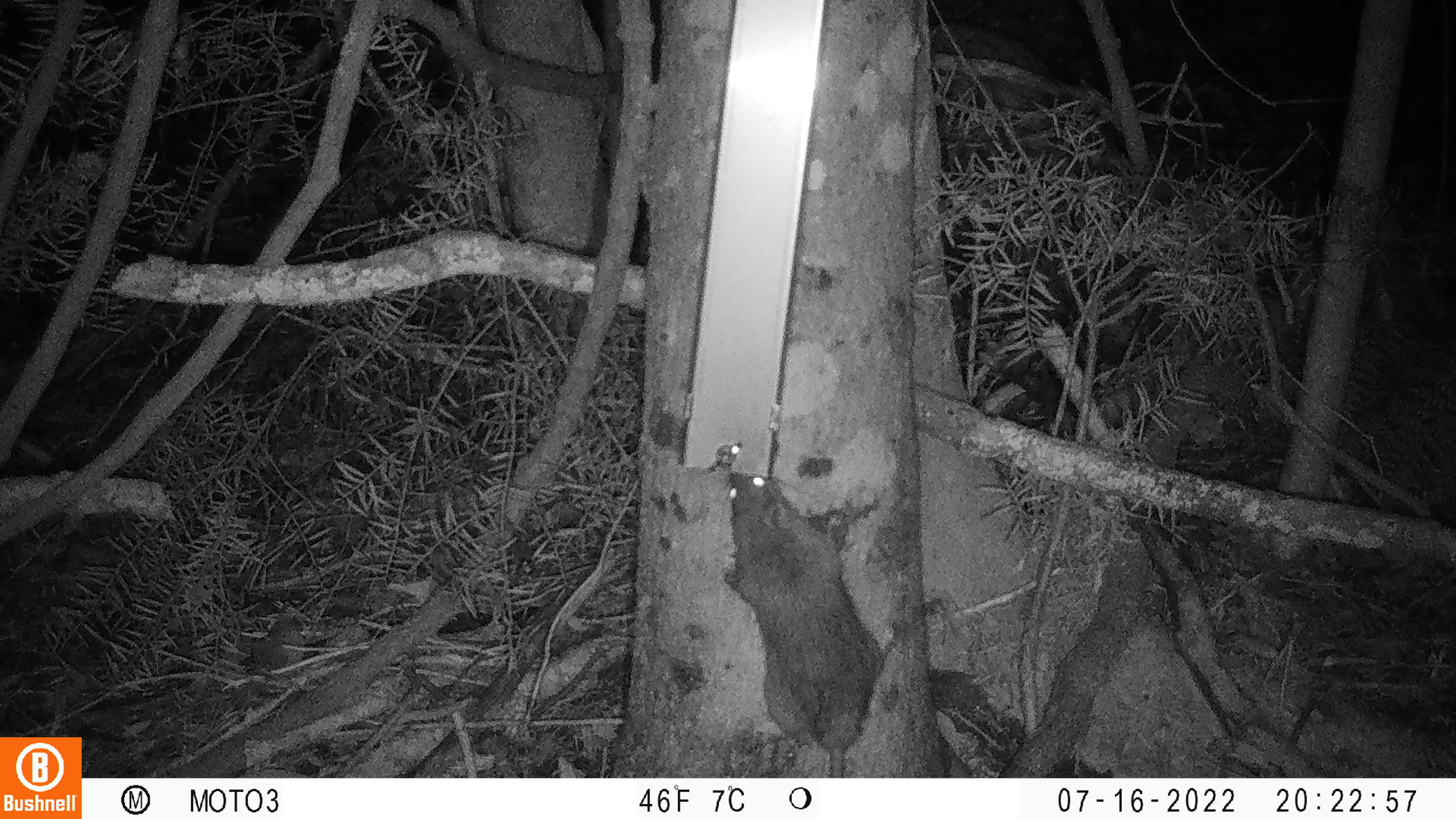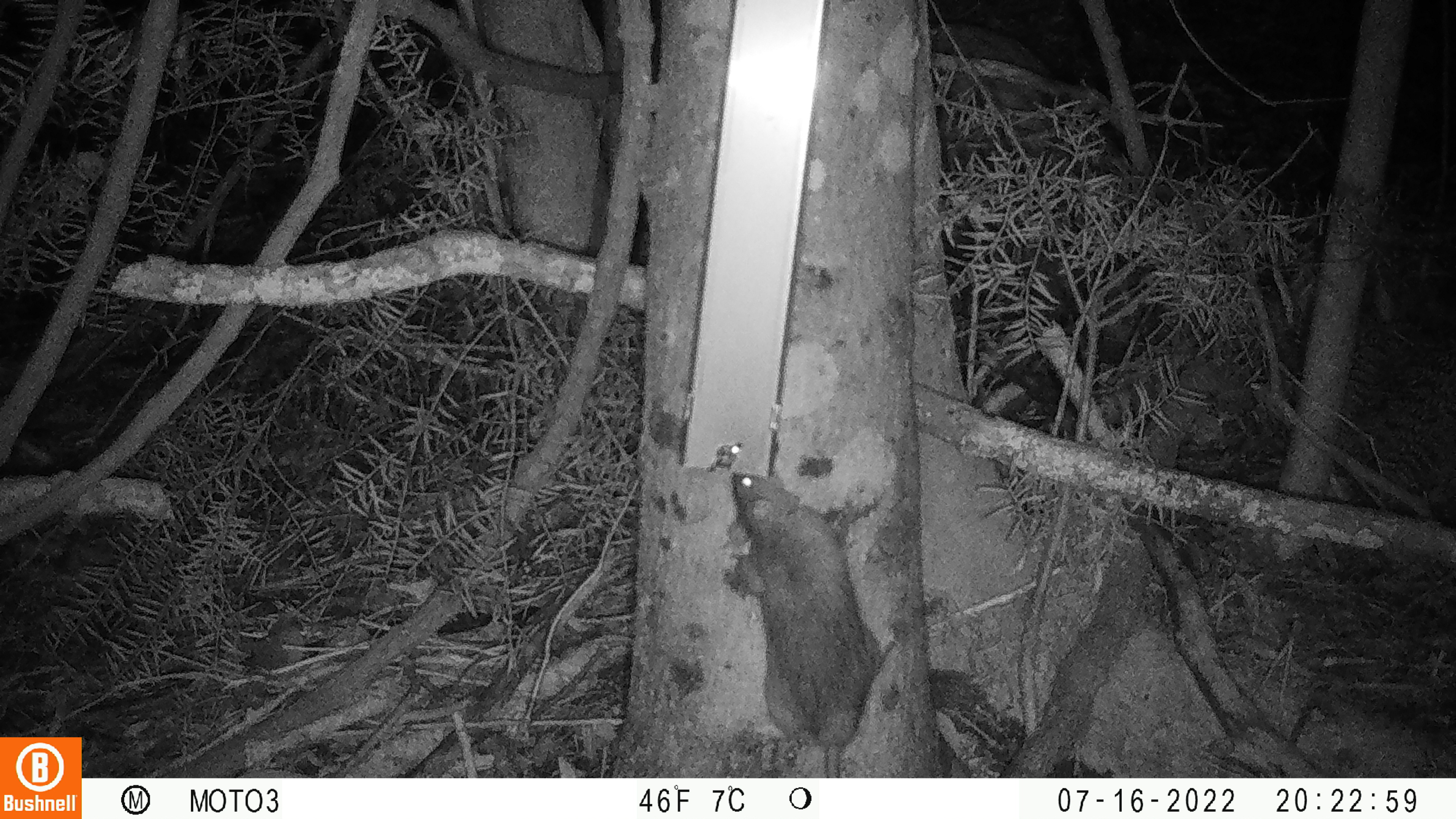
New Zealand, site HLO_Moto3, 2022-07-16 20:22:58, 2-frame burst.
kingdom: Animalia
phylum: Chordata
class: Mammalia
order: Rodentia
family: Muridae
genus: Rattus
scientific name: Rattus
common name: rat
Rat (Rattus).